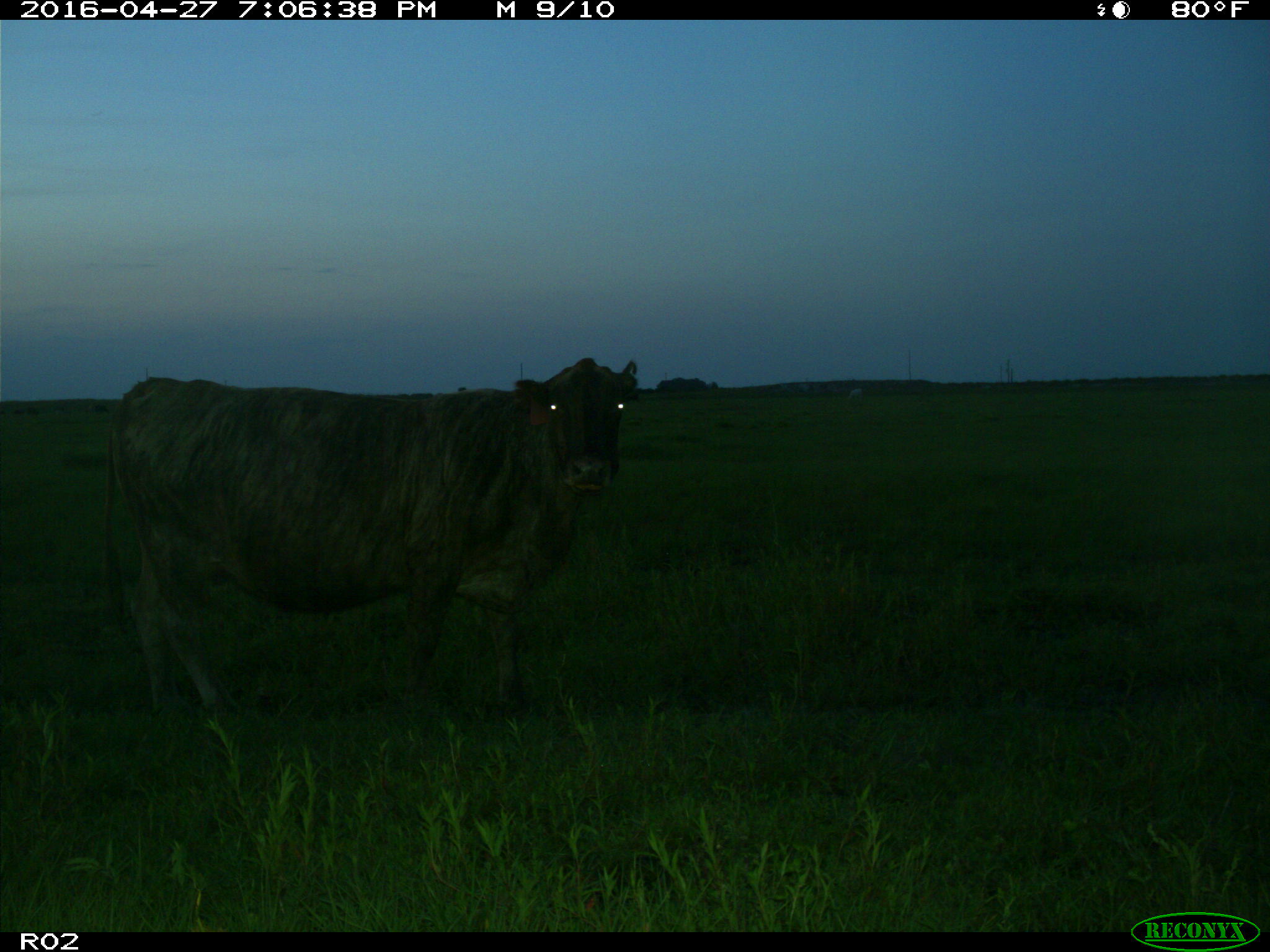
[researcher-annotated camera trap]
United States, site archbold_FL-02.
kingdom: Animalia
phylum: Chordata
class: Mammalia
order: Artiodactyla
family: Bovidae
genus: Bos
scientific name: Bos taurus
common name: domestic cow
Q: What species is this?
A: Bos taurus (domestic cow).